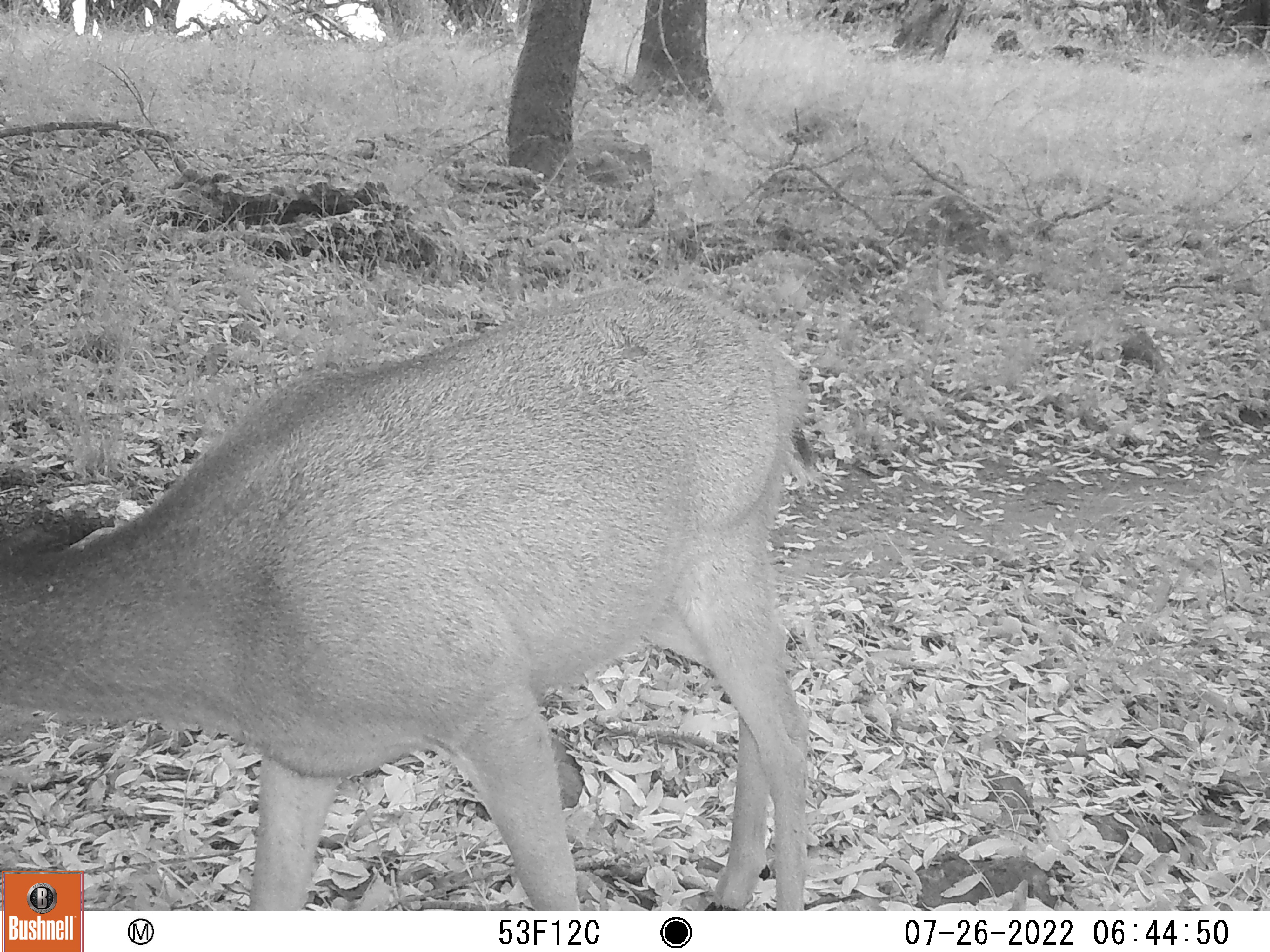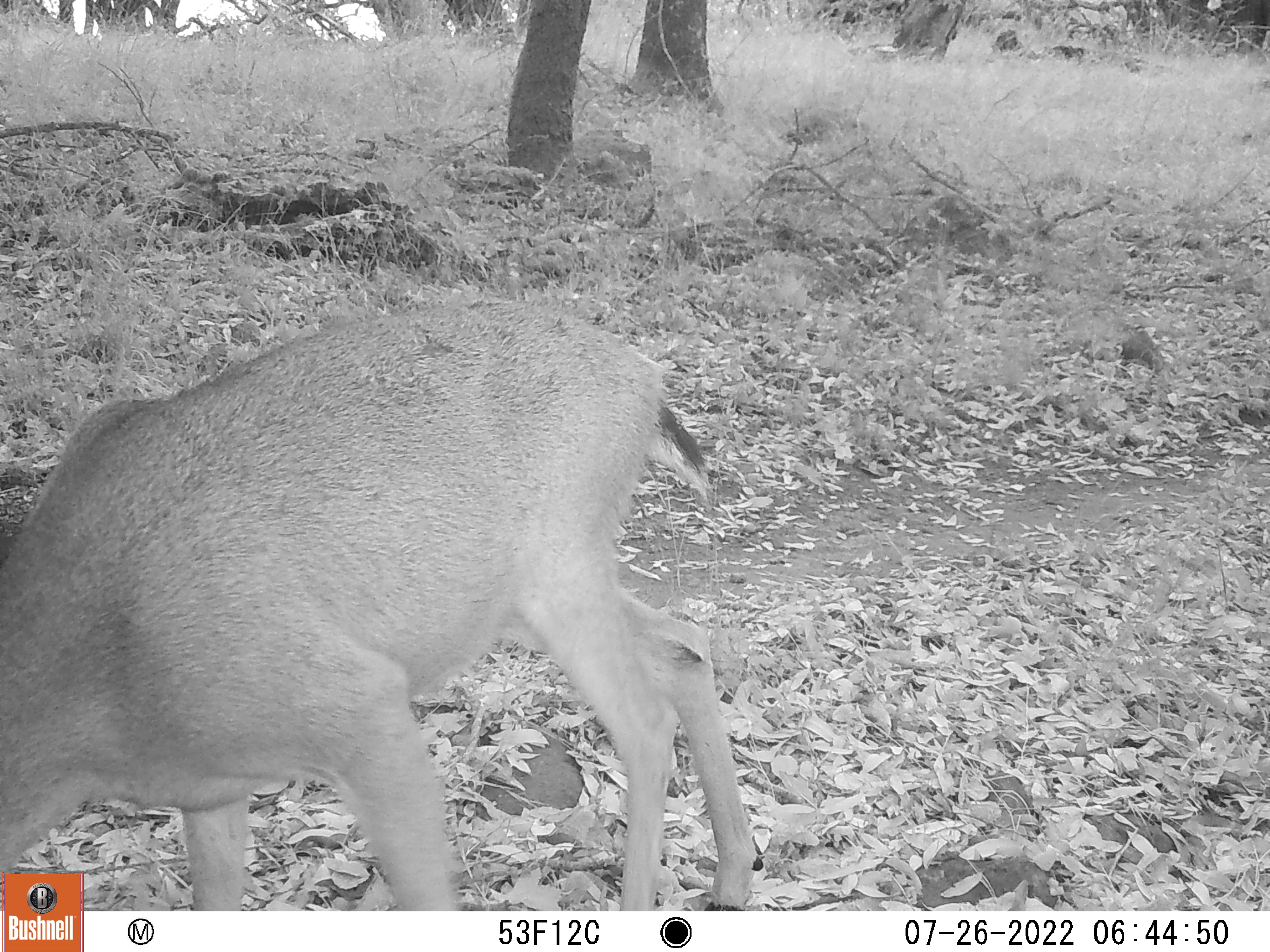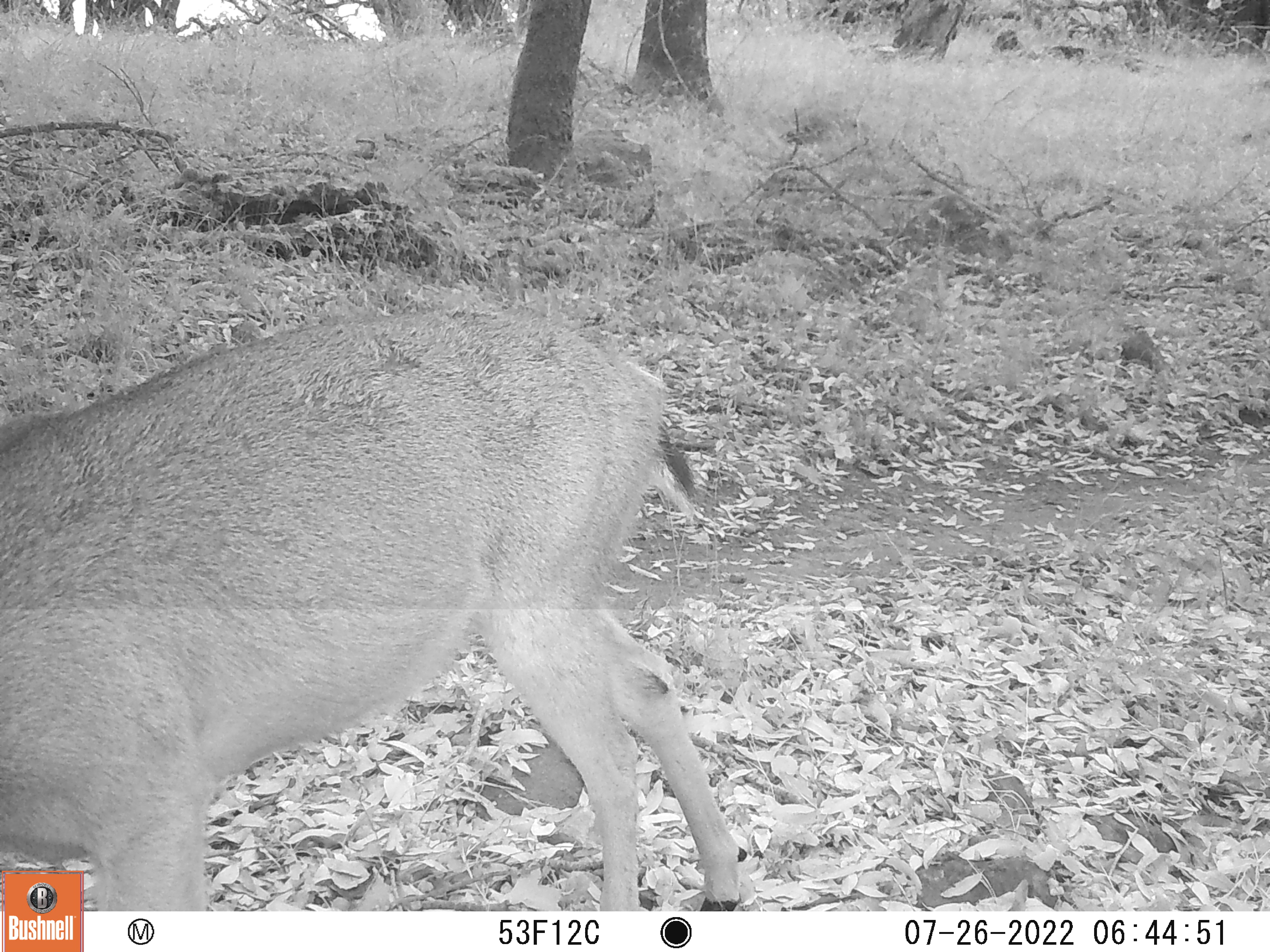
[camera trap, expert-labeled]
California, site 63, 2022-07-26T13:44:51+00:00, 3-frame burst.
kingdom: Animalia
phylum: Chordata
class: Mammalia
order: Artiodactyla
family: Cervidae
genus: Odocoileus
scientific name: Odocoileus hemionus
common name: mule deer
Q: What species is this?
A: Mule deer (Odocoileus hemionus).